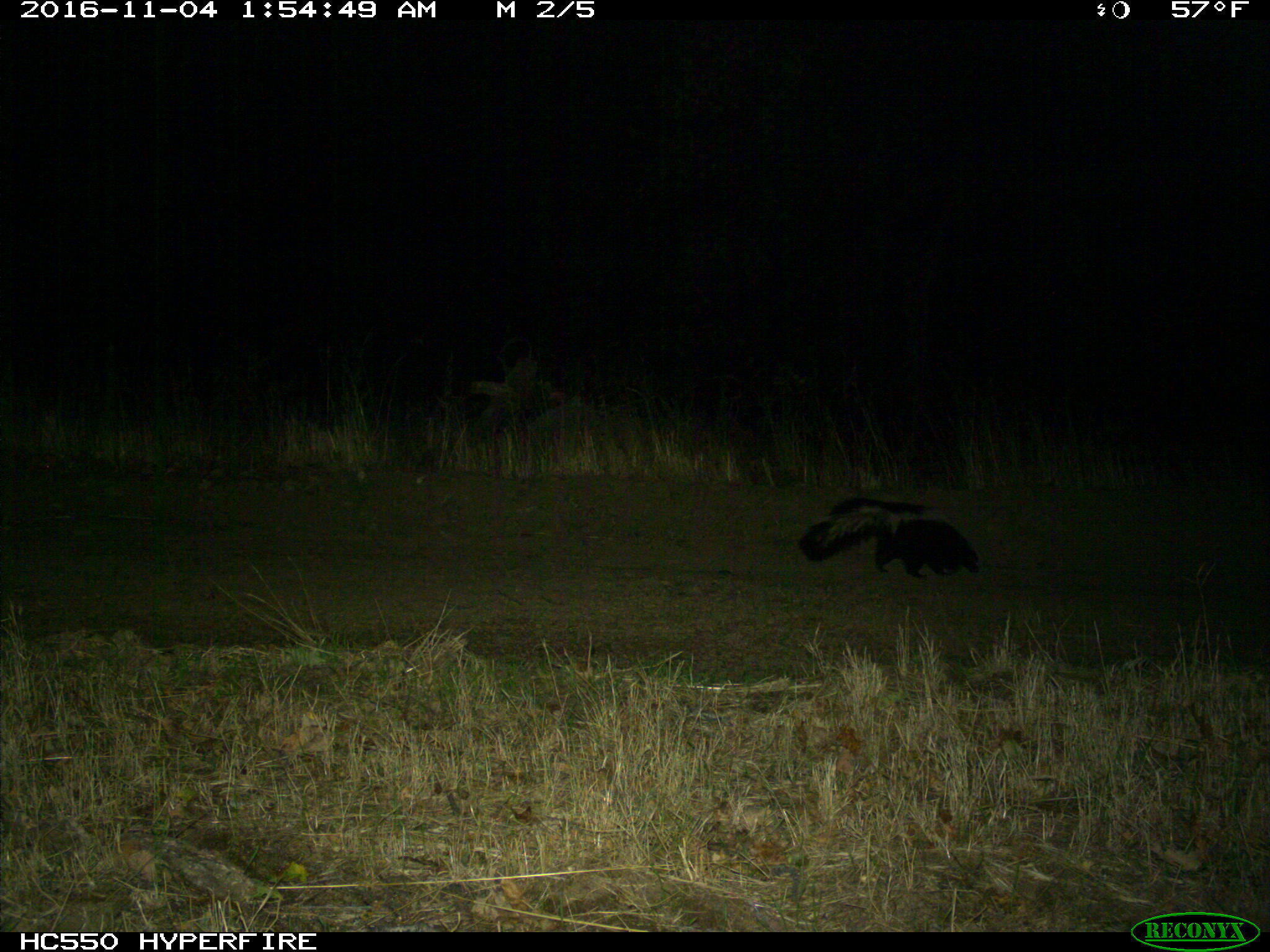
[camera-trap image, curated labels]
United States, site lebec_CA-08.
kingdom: Animalia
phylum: Chordata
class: Mammalia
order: Carnivora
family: Mephitidae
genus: Mephitis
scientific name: Mephitis mephitis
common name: striped skunk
Mephitis mephitis (striped skunk).